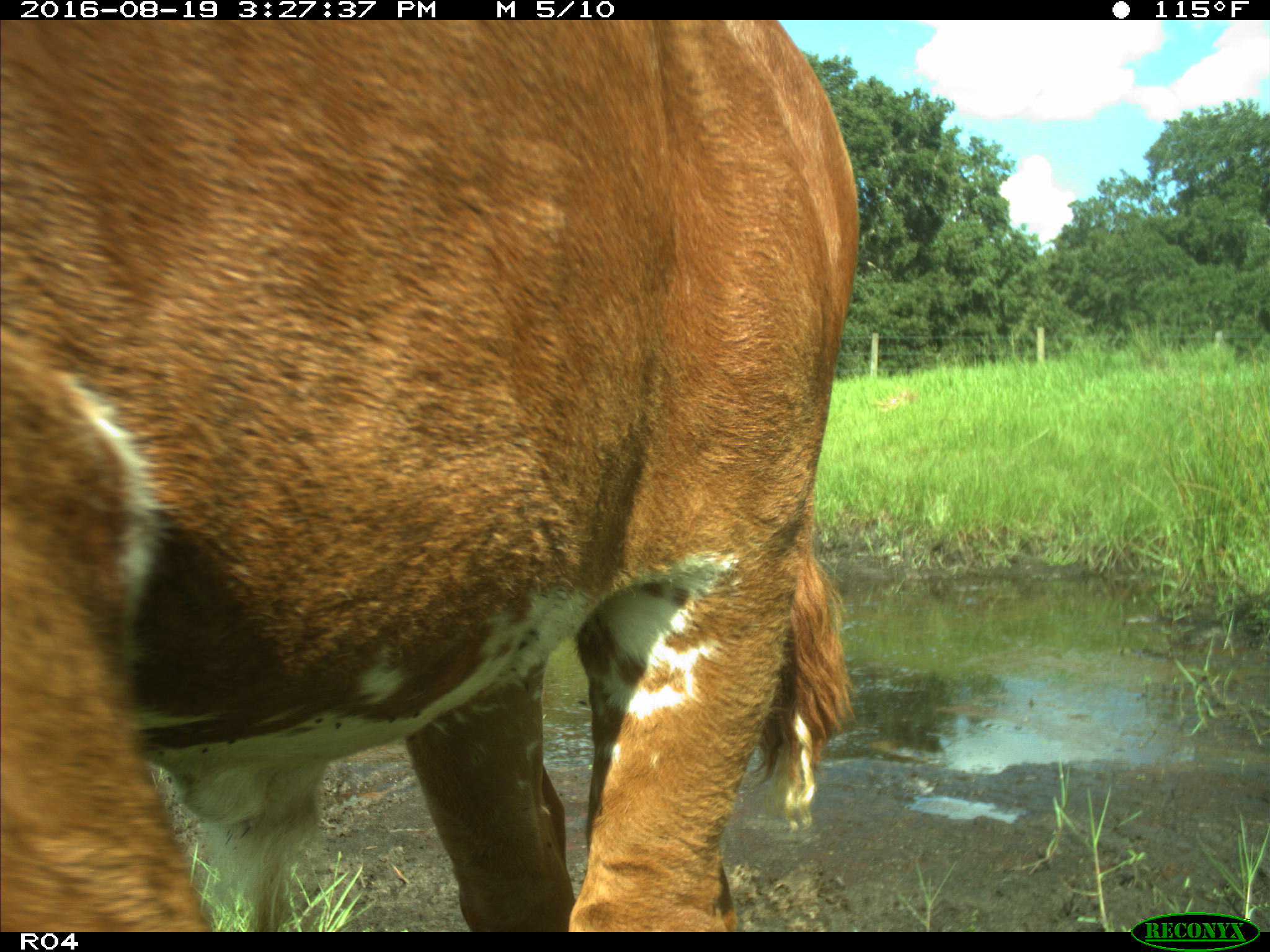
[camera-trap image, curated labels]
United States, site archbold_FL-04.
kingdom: Animalia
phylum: Chordata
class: Mammalia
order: Artiodactyla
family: Bovidae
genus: Bos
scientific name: Bos taurus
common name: domestic cow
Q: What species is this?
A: Bos taurus (domestic cow).